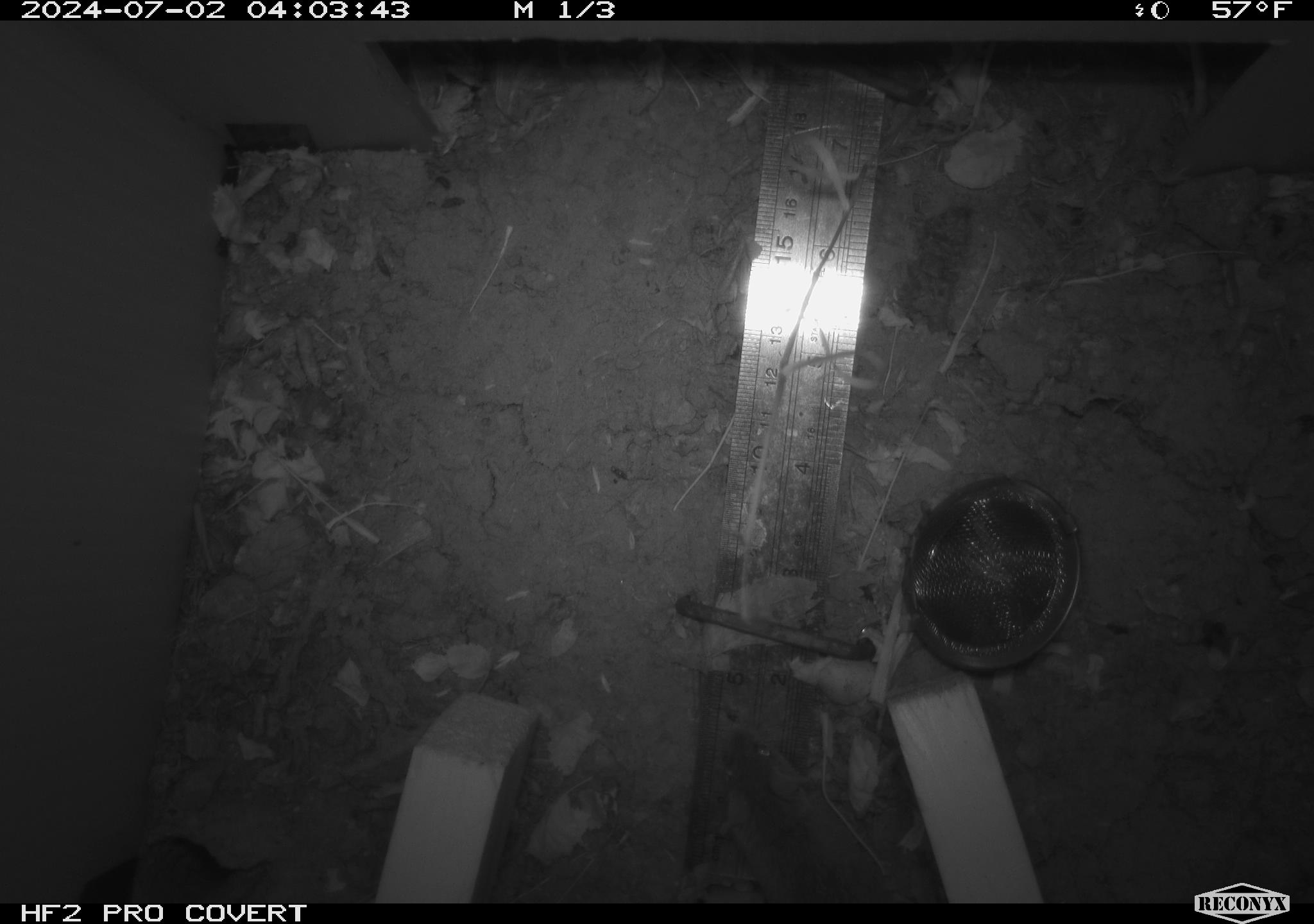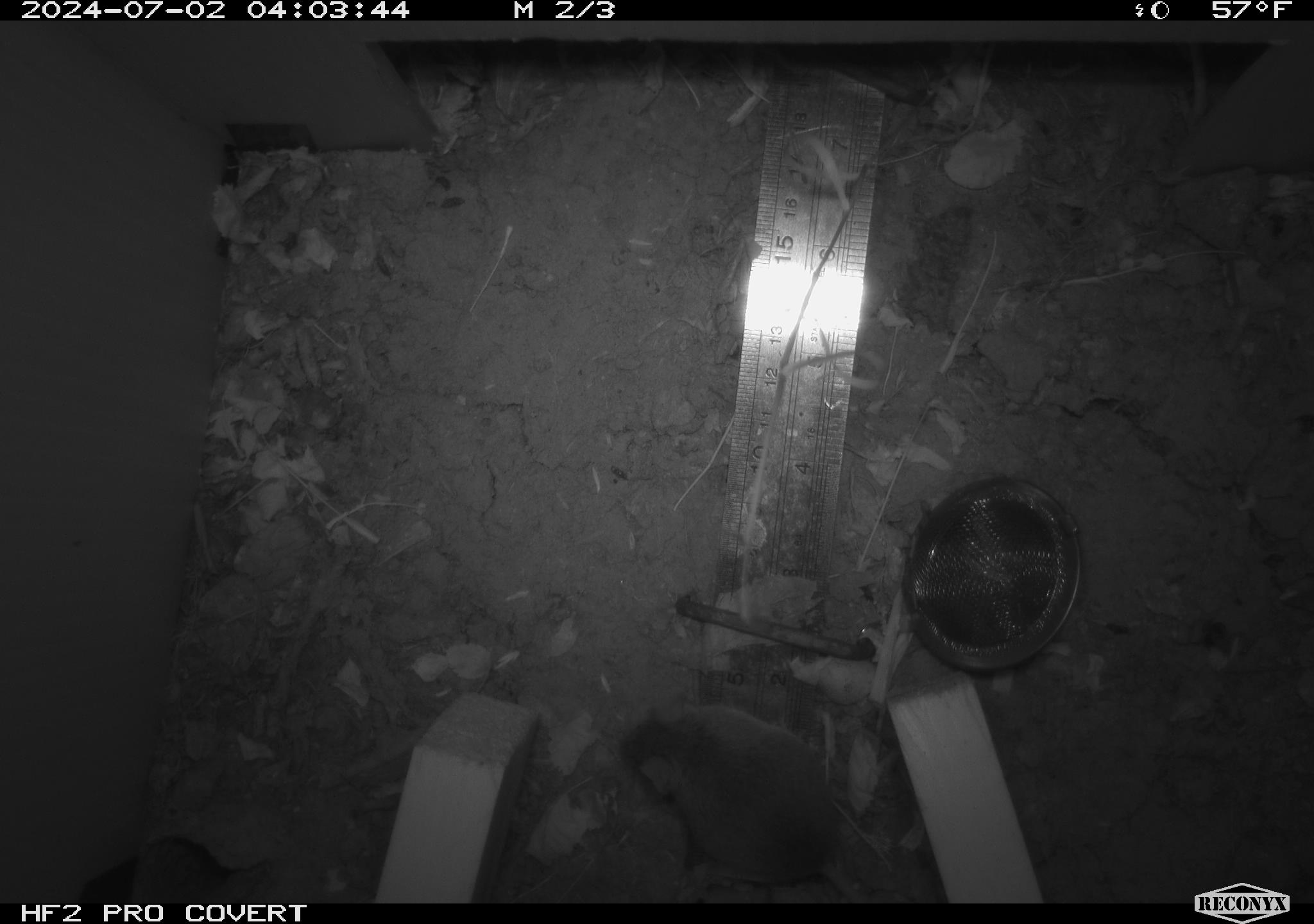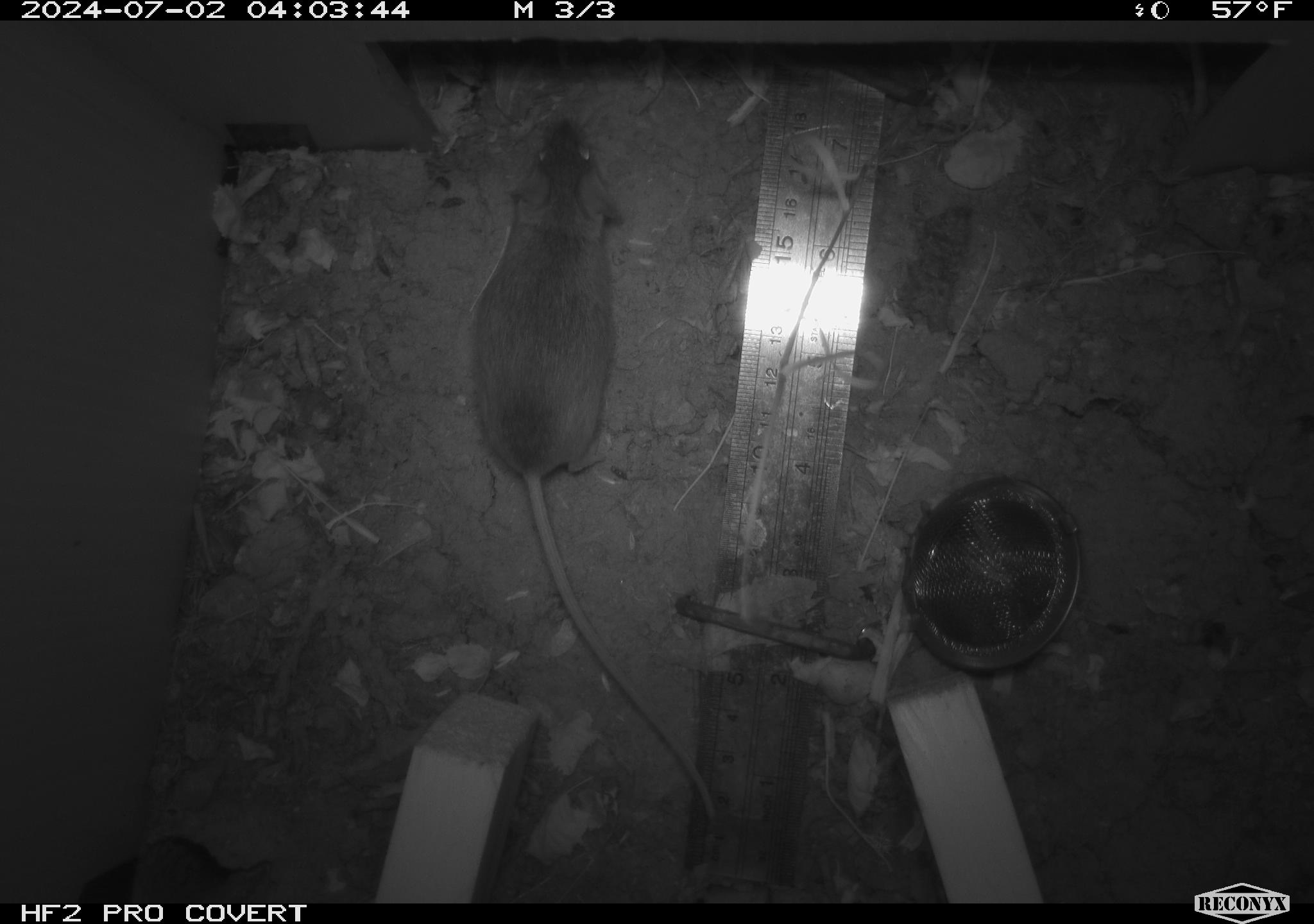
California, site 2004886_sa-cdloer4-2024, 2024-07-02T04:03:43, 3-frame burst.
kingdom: Animalia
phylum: Chordata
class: Mammalia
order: Rodentia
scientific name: Rodentia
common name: rodent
Rodent (Rodentia).